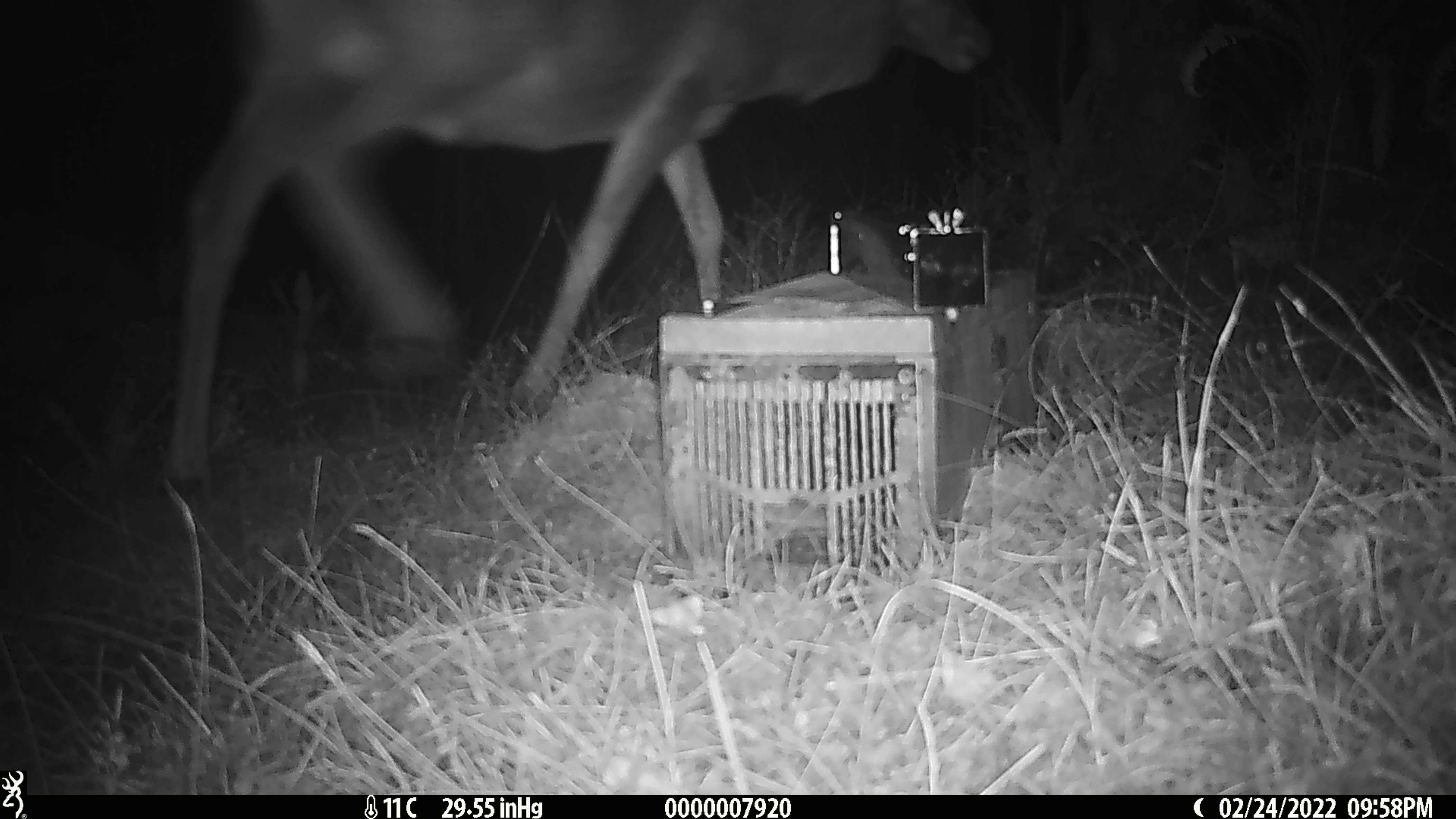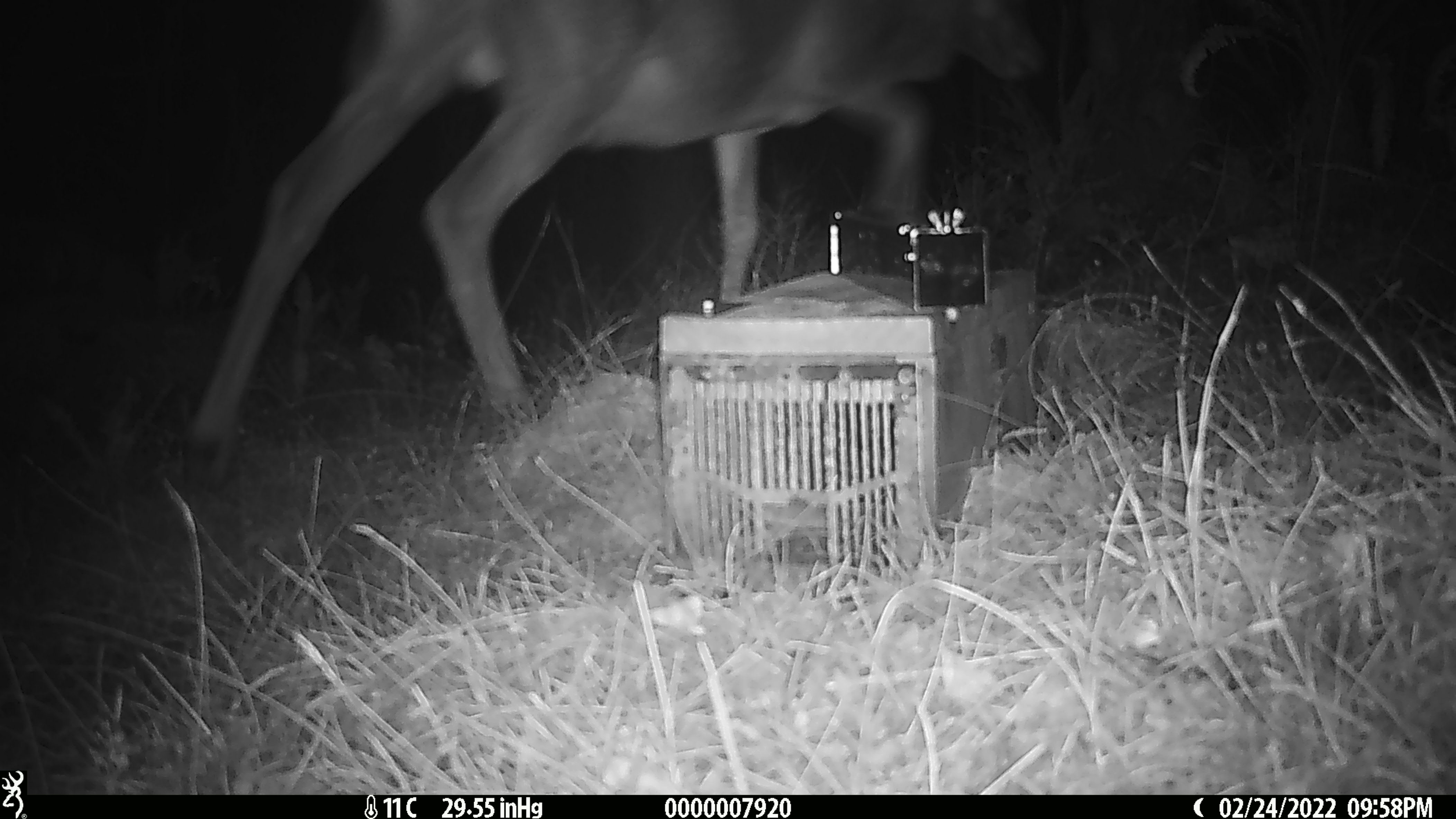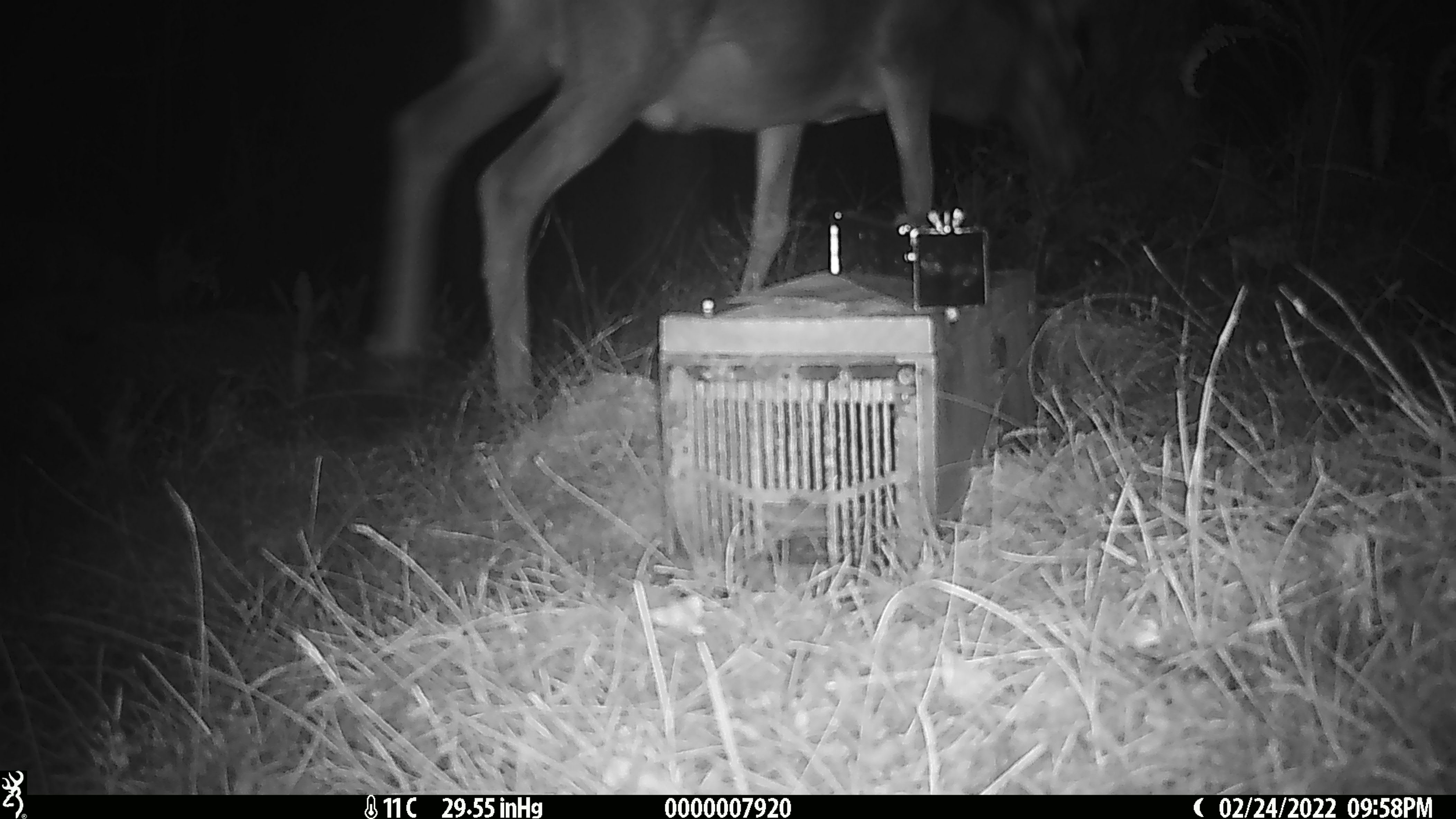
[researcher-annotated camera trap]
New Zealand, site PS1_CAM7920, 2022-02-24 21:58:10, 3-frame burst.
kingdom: Animalia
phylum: Chordata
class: Mammalia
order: Artiodactyla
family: Cervidae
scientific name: Cervidae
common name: deer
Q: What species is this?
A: Deer (Cervidae).